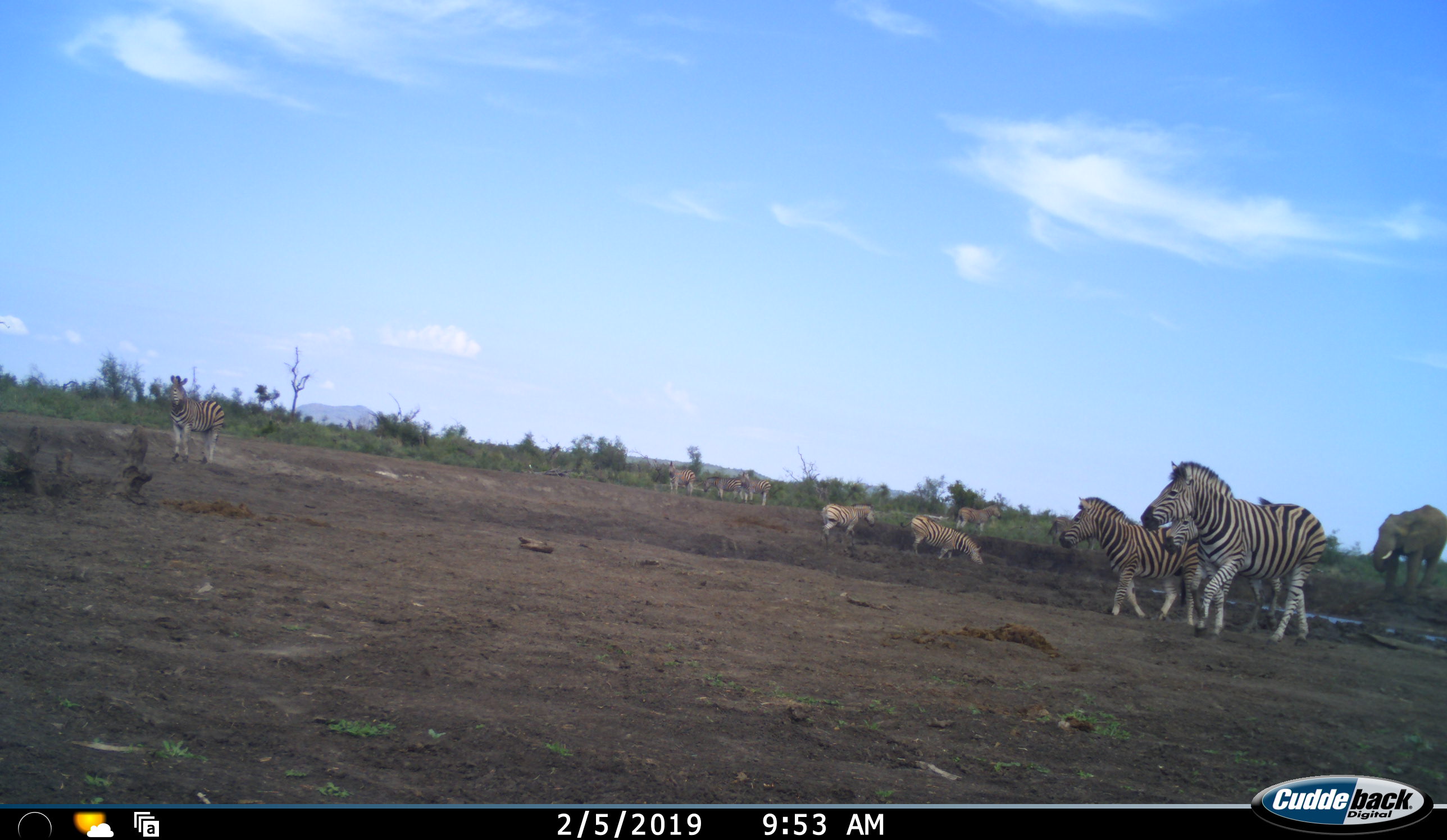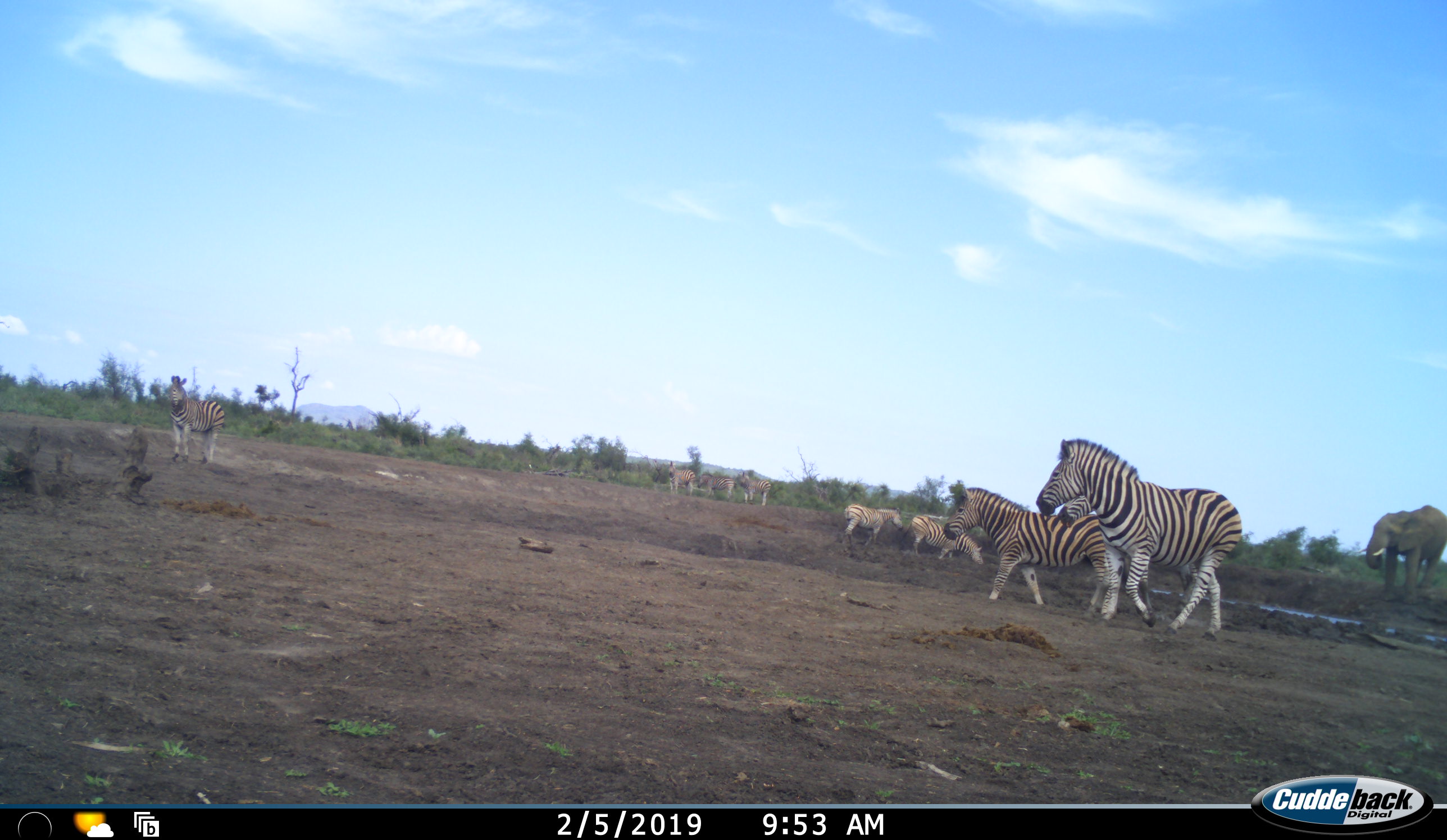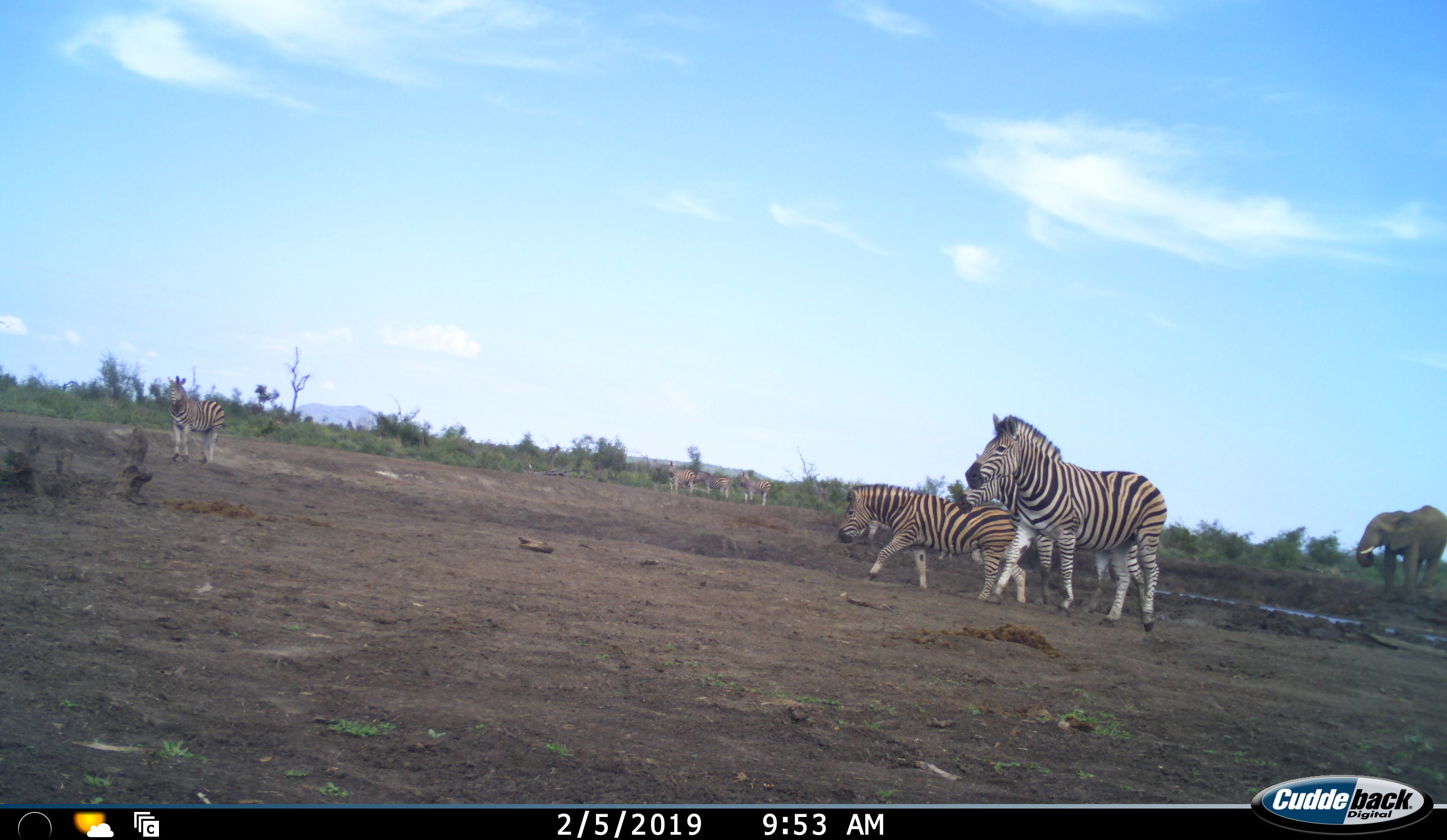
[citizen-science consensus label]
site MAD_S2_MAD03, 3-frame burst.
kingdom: Animalia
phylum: Chordata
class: Mammalia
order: Proboscidea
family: Elephantidae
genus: Loxodonta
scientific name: Loxodonta africana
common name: african bush elephant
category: elephant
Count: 1.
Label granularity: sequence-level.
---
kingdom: Animalia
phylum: Chordata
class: Mammalia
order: Perissodactyla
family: Equidae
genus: Equus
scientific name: Equus quagga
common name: plains zebra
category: zebraplains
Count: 10.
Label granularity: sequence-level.